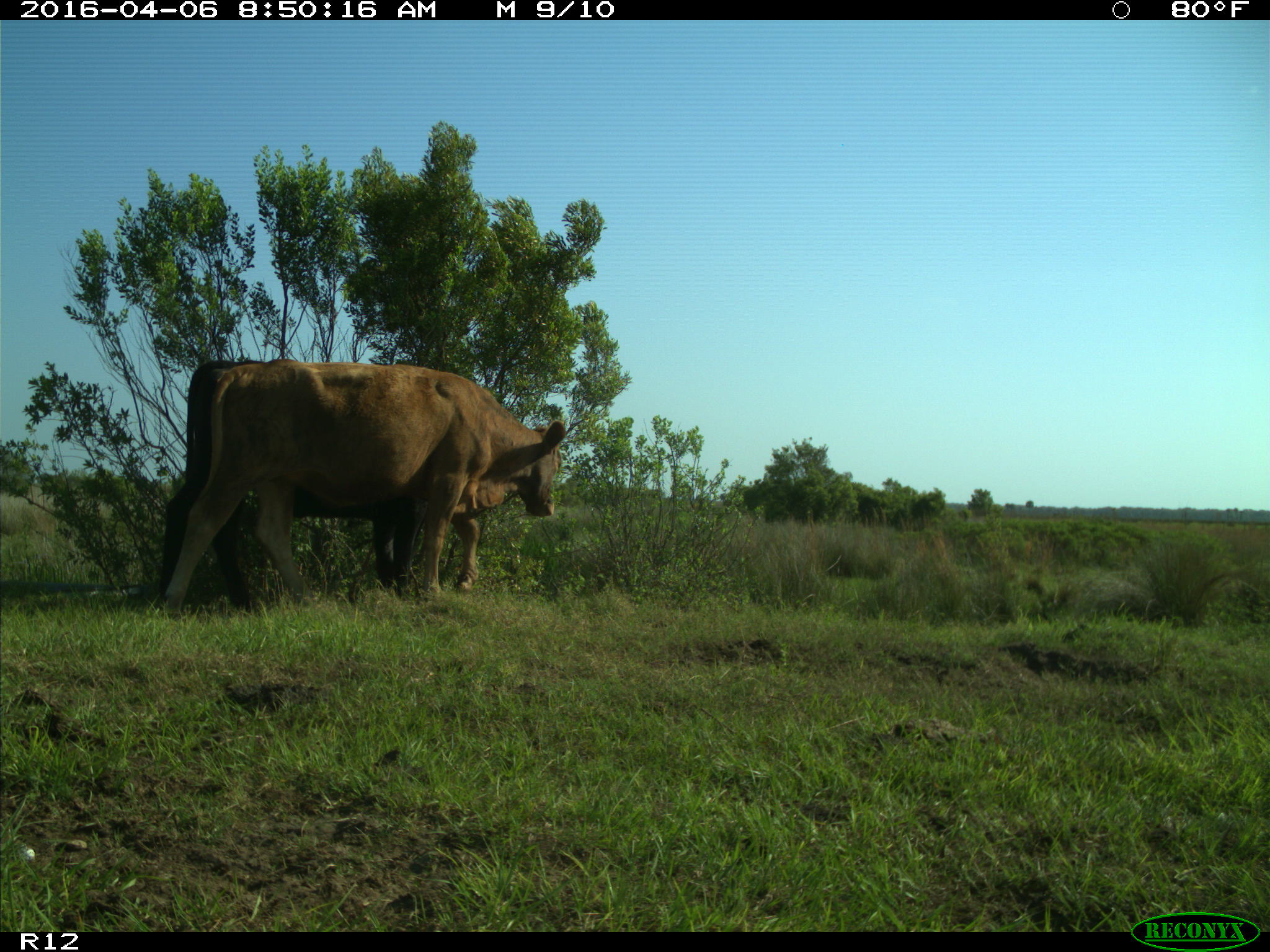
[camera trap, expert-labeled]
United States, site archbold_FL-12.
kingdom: Animalia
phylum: Chordata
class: Mammalia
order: Artiodactyla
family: Bovidae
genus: Bos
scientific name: Bos taurus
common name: domestic cow